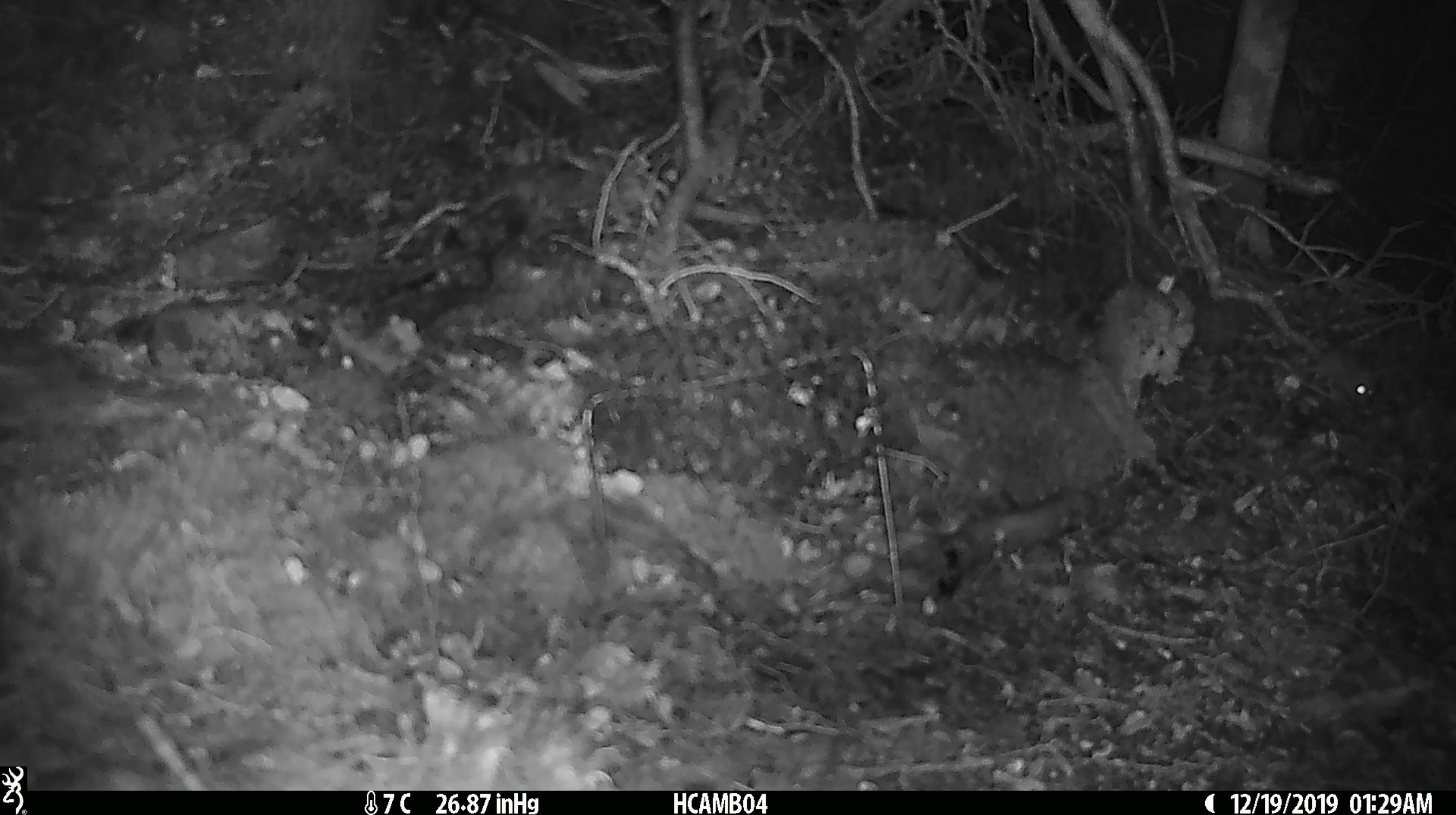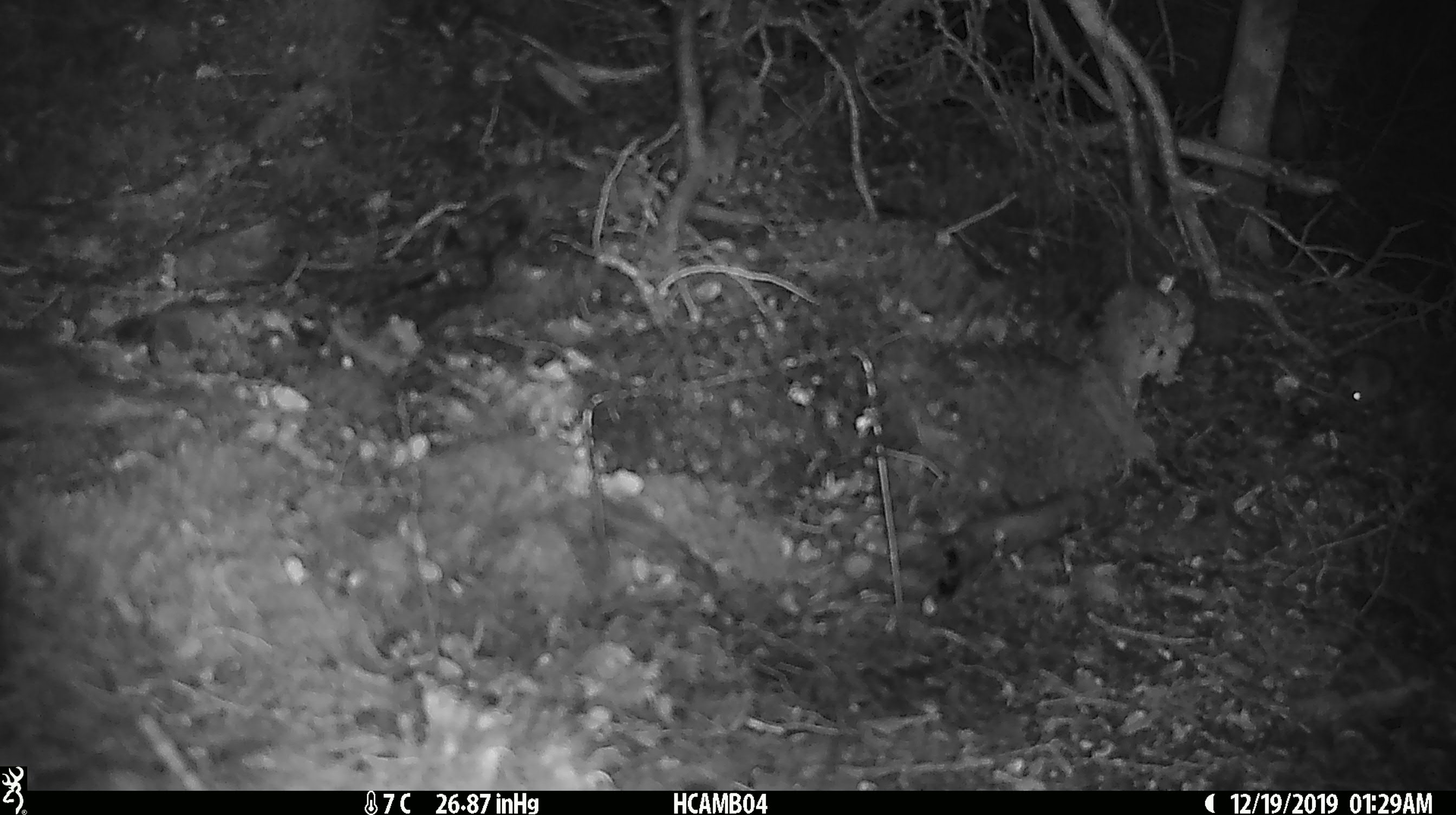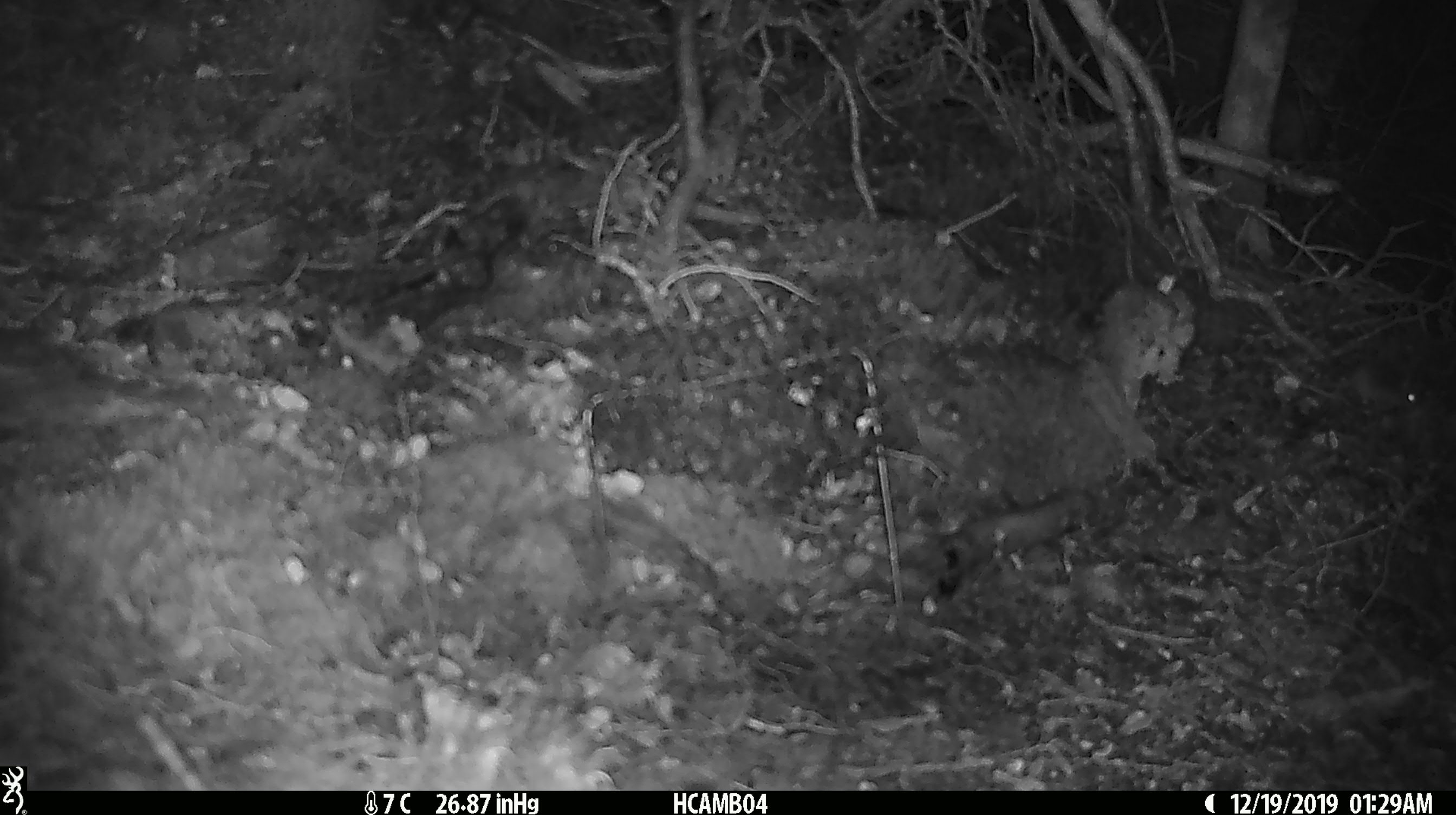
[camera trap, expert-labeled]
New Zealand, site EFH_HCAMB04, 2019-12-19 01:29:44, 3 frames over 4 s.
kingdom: Animalia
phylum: Chordata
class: Mammalia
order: Rodentia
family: Muridae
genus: Mus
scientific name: Mus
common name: mouse